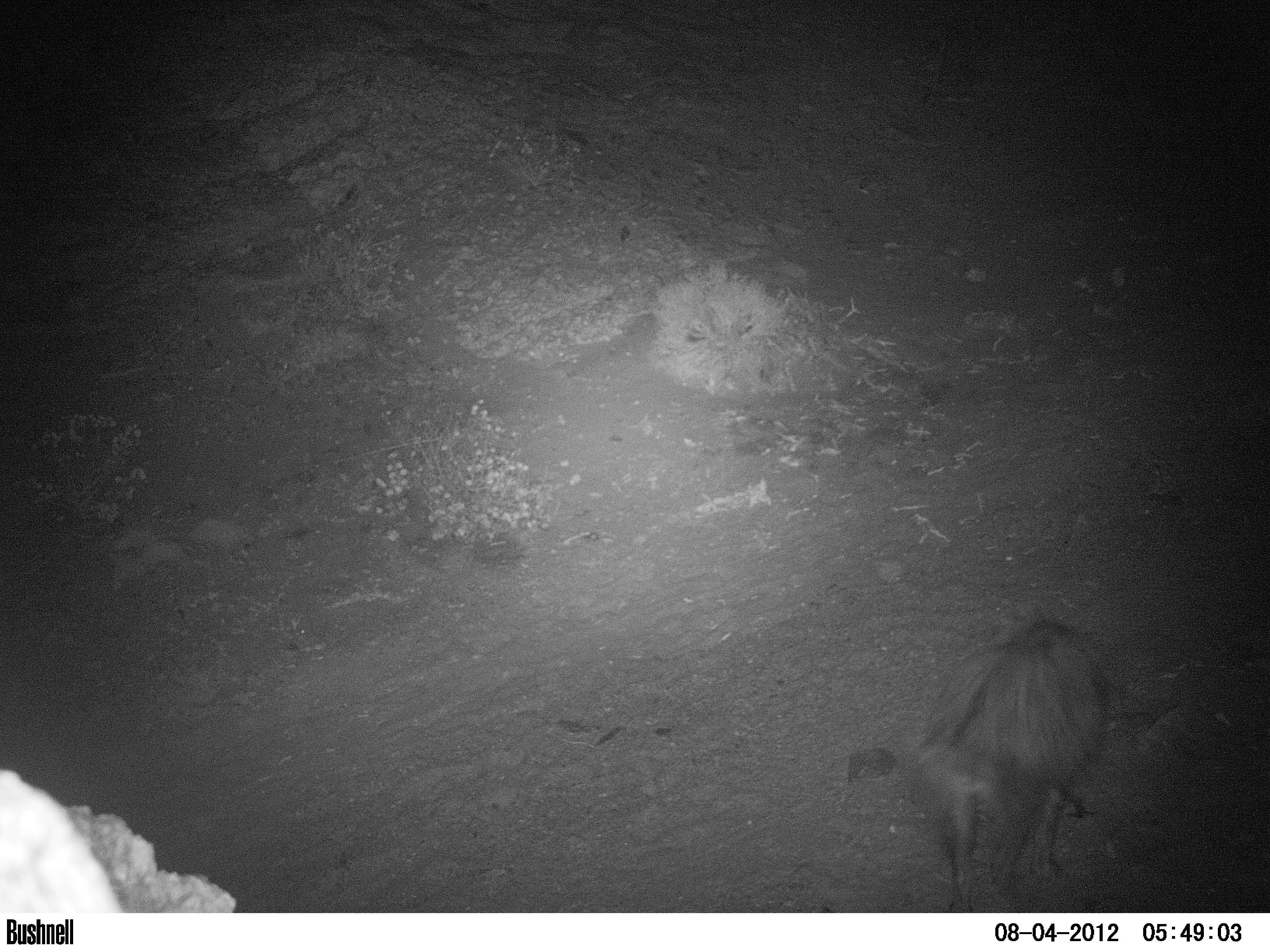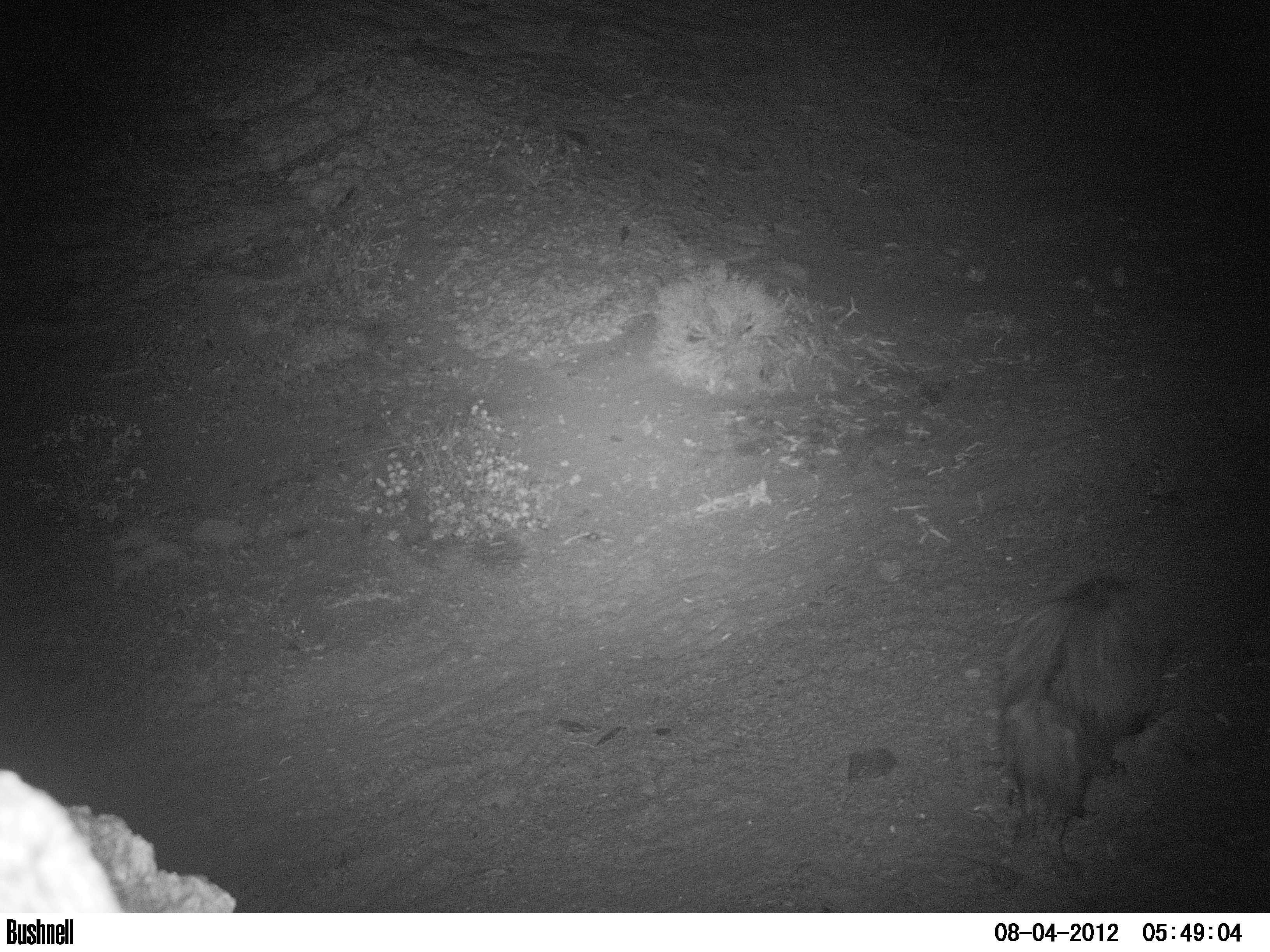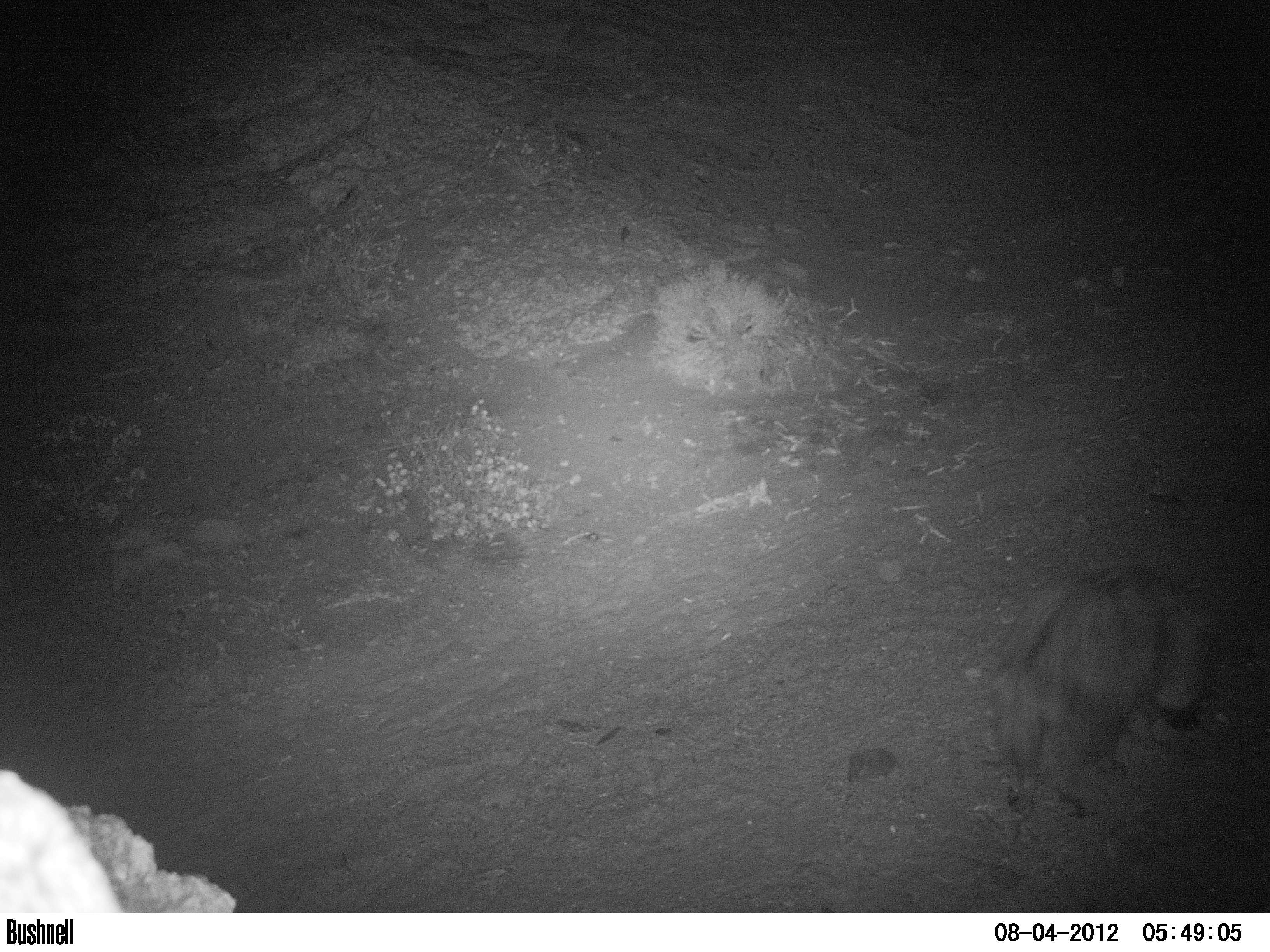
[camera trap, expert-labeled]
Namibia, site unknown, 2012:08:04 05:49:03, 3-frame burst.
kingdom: Animalia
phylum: Chordata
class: Mammalia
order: Carnivora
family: Hyaenidae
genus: Parahyaena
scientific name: Parahyaena brunnea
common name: brown hyena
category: hyaena brunnea